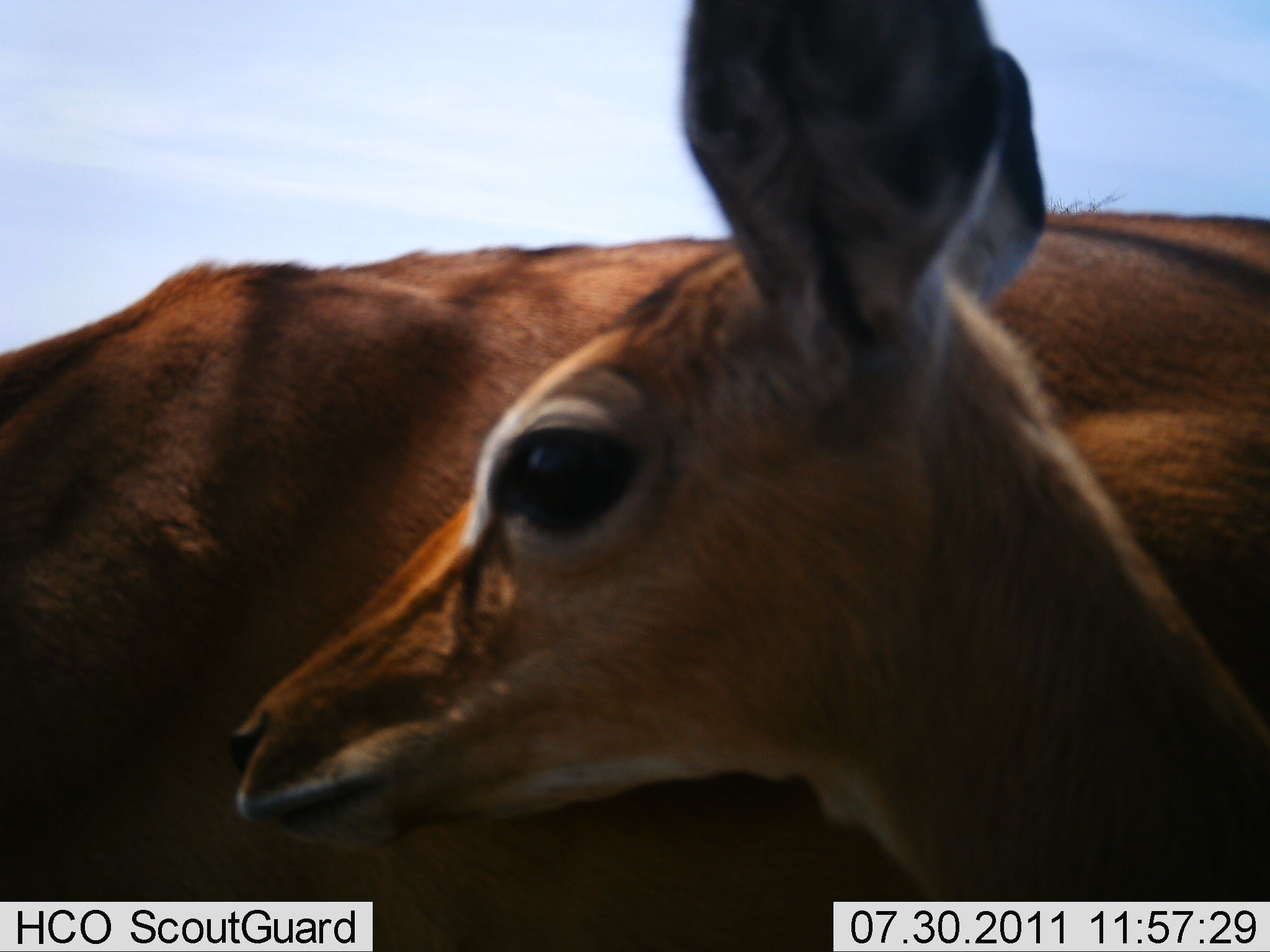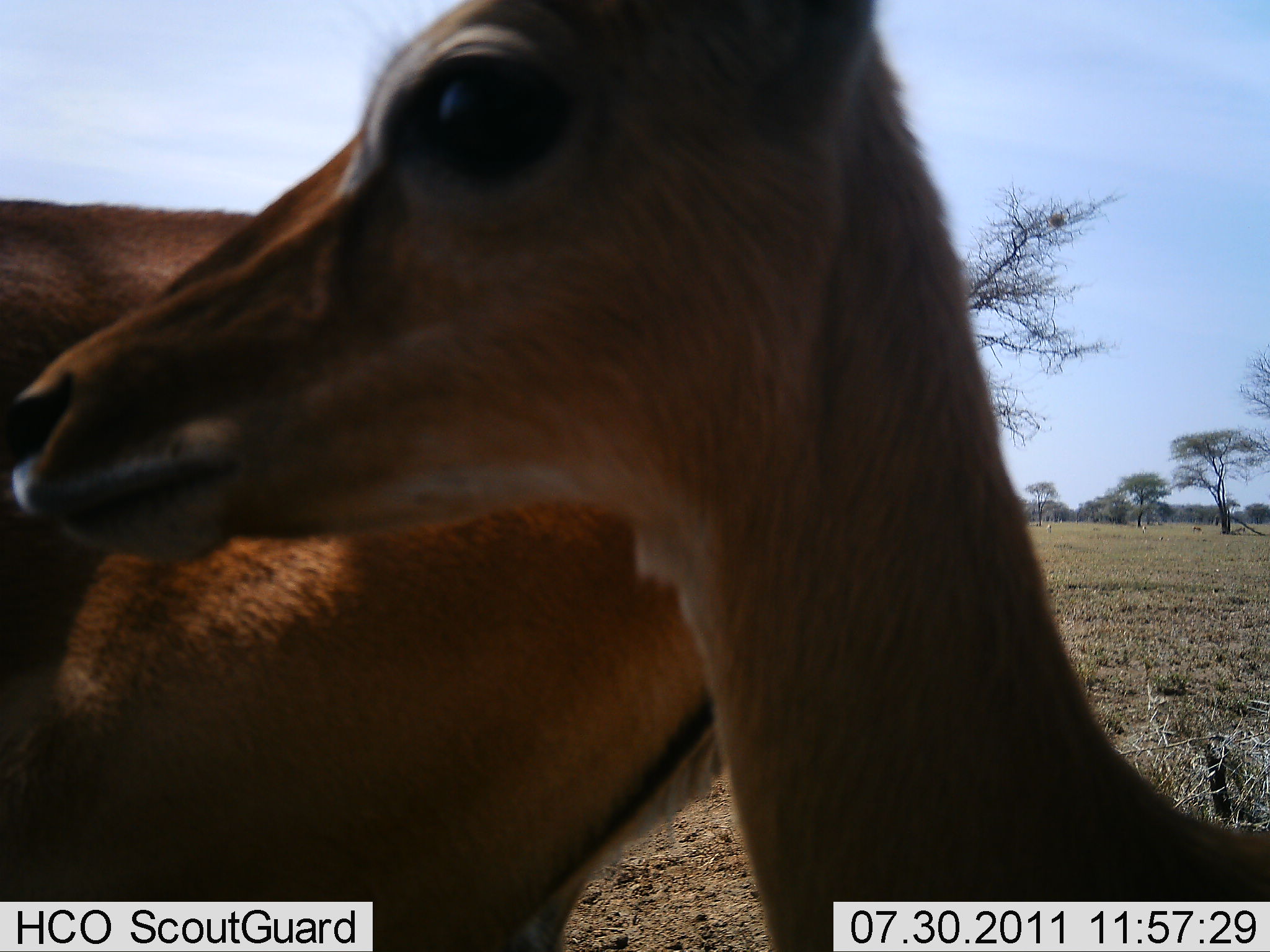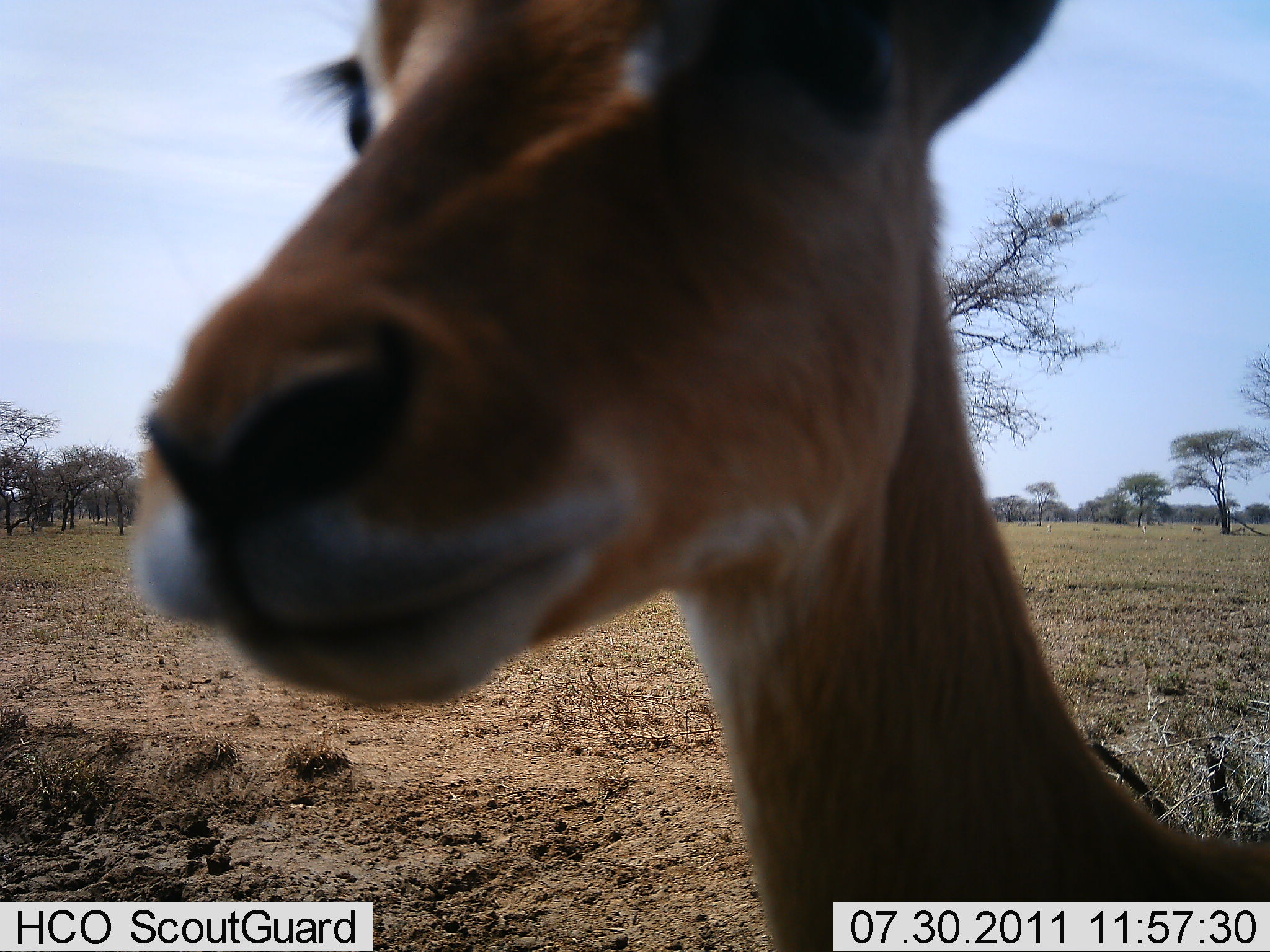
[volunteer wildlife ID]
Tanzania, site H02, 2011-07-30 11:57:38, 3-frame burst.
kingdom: Animalia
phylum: Chordata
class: Mammalia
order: Artiodactyla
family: Bovidae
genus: Madoqua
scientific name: Madoqua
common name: dikdik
Dikdik (Madoqua), count 2. Behavior (volunteer vote fractions): standing 57%, resting 0%, moving 43%, interacting 0%. Young present (vote fraction): 71%. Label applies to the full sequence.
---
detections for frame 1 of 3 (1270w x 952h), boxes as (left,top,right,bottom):
animal: (225,0,1270,950); (1,191,1270,949)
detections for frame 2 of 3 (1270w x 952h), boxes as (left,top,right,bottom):
animal: (0,0,1269,951); (0,194,723,948)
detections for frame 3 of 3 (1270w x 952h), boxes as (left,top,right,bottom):
animal: (131,0,1270,951)